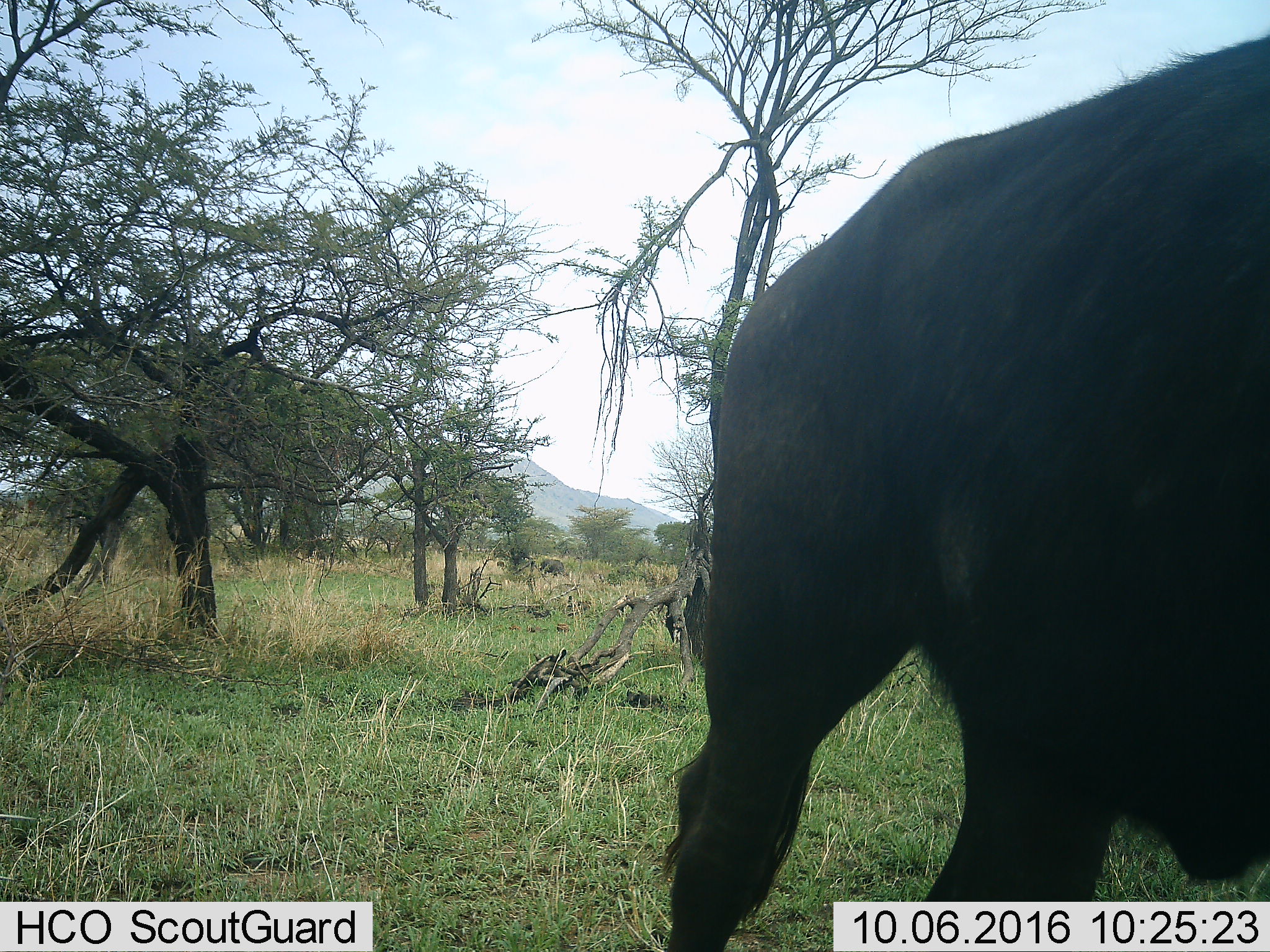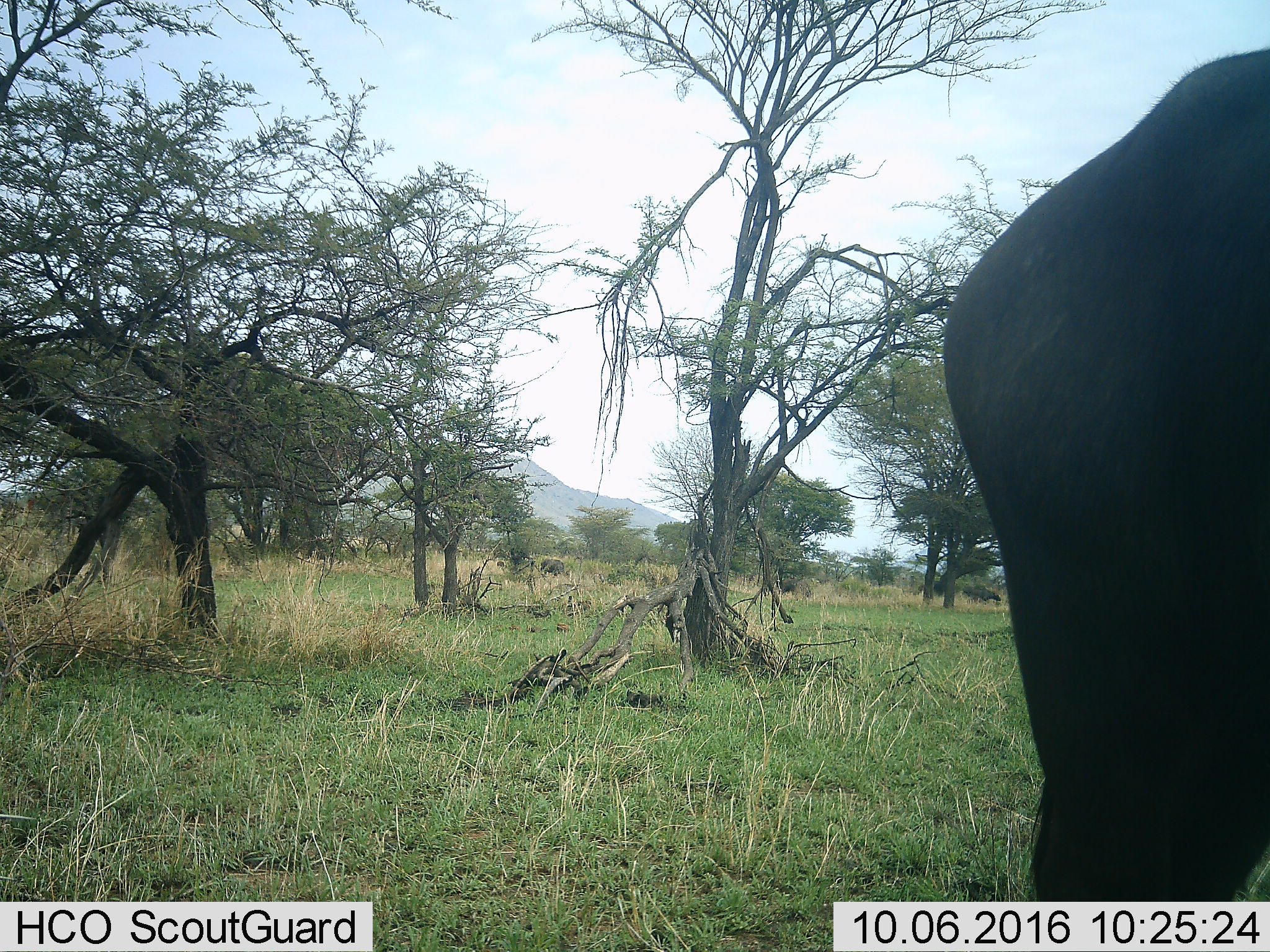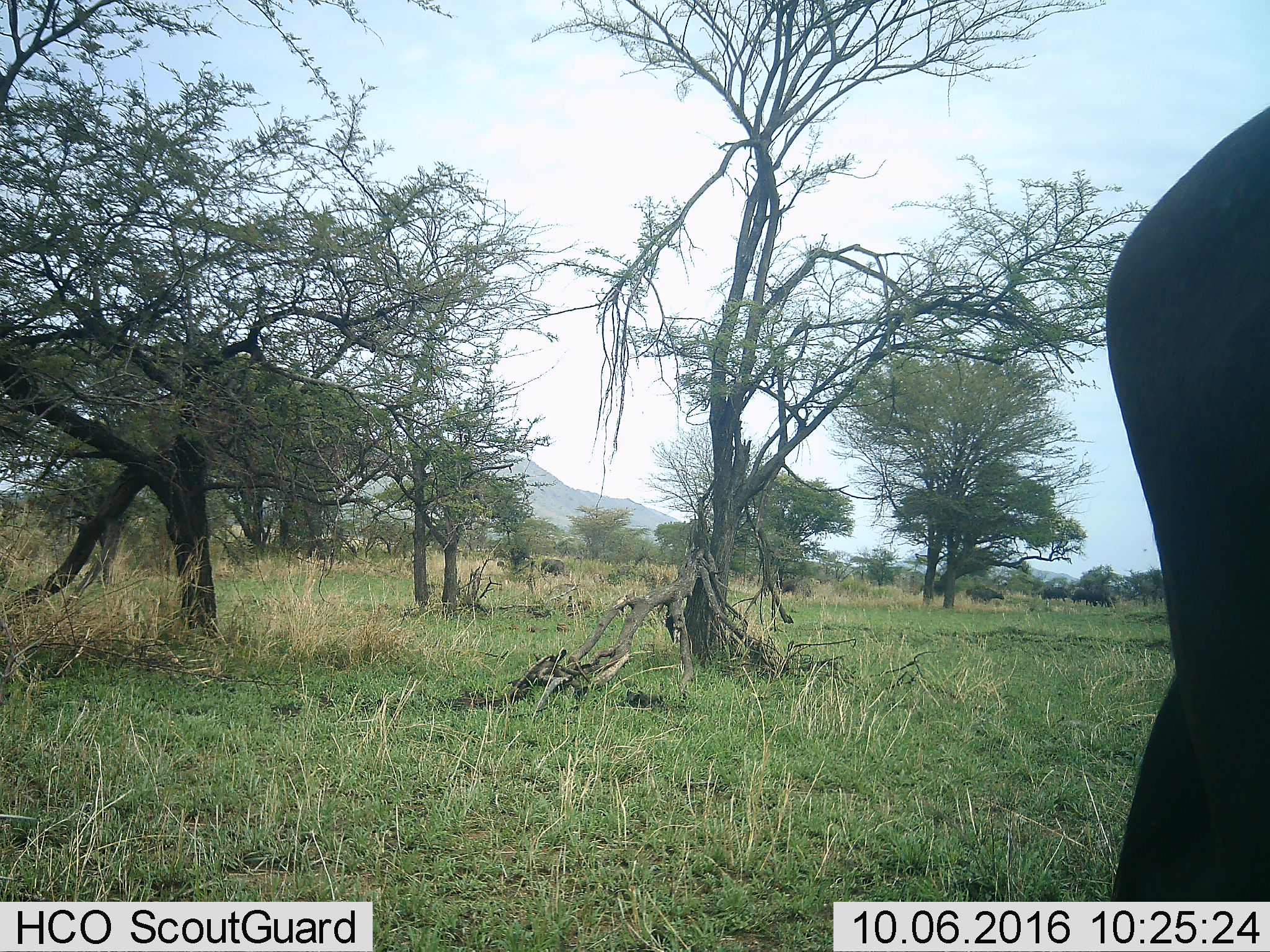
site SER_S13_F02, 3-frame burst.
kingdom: Animalia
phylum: Chordata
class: Mammalia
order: Artiodactyla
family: Bovidae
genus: Connochaetes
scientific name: Connochaetes taurinus taurinus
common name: blue wildebeest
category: wildebeestblue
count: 1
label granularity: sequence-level